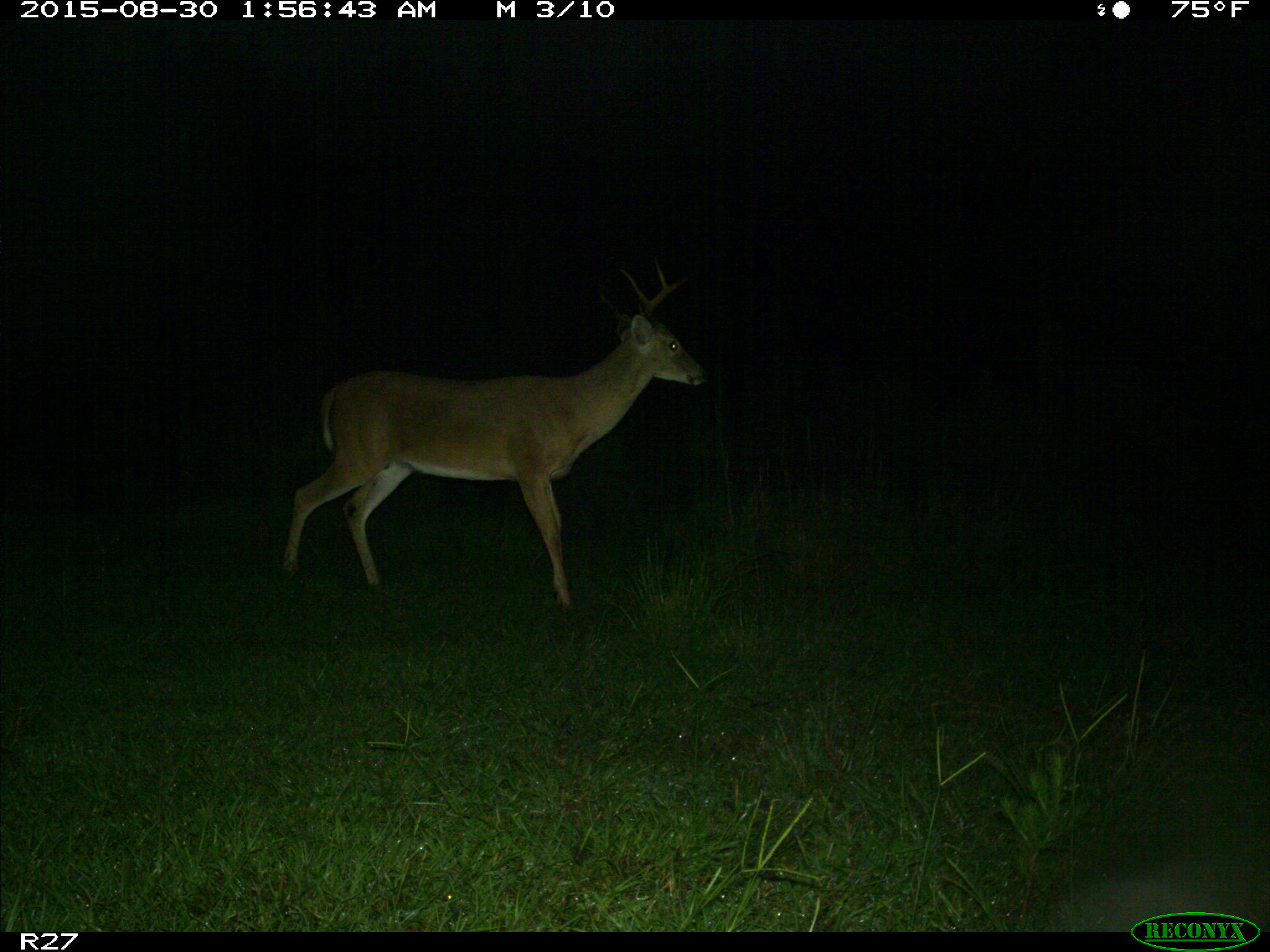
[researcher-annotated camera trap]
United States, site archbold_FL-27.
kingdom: Animalia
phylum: Chordata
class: Mammalia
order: Artiodactyla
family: Cervidae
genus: Odocoileus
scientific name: Odocoileus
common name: deer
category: unidentified deer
Unidentified deer (deer) (Odocoileus).